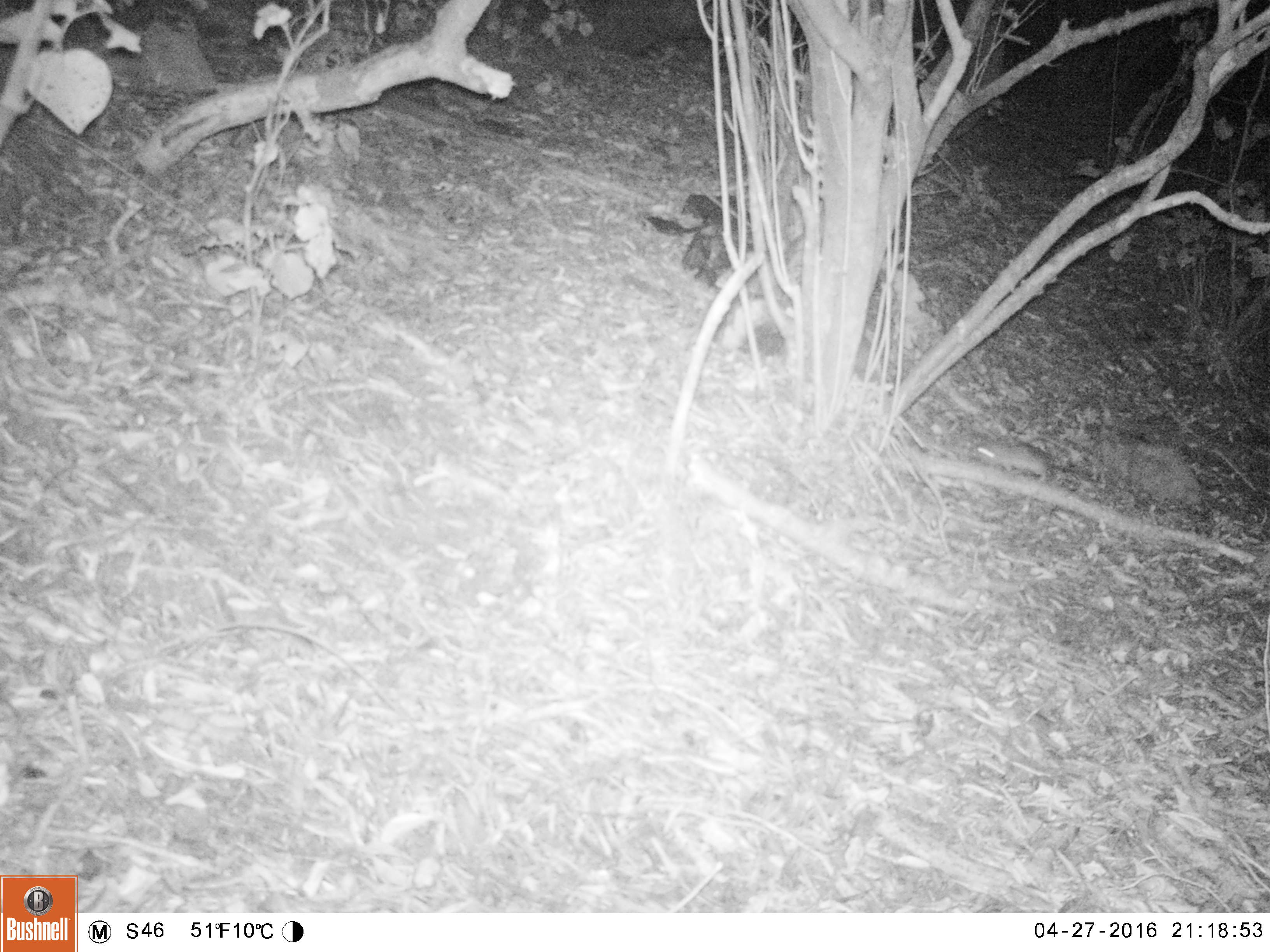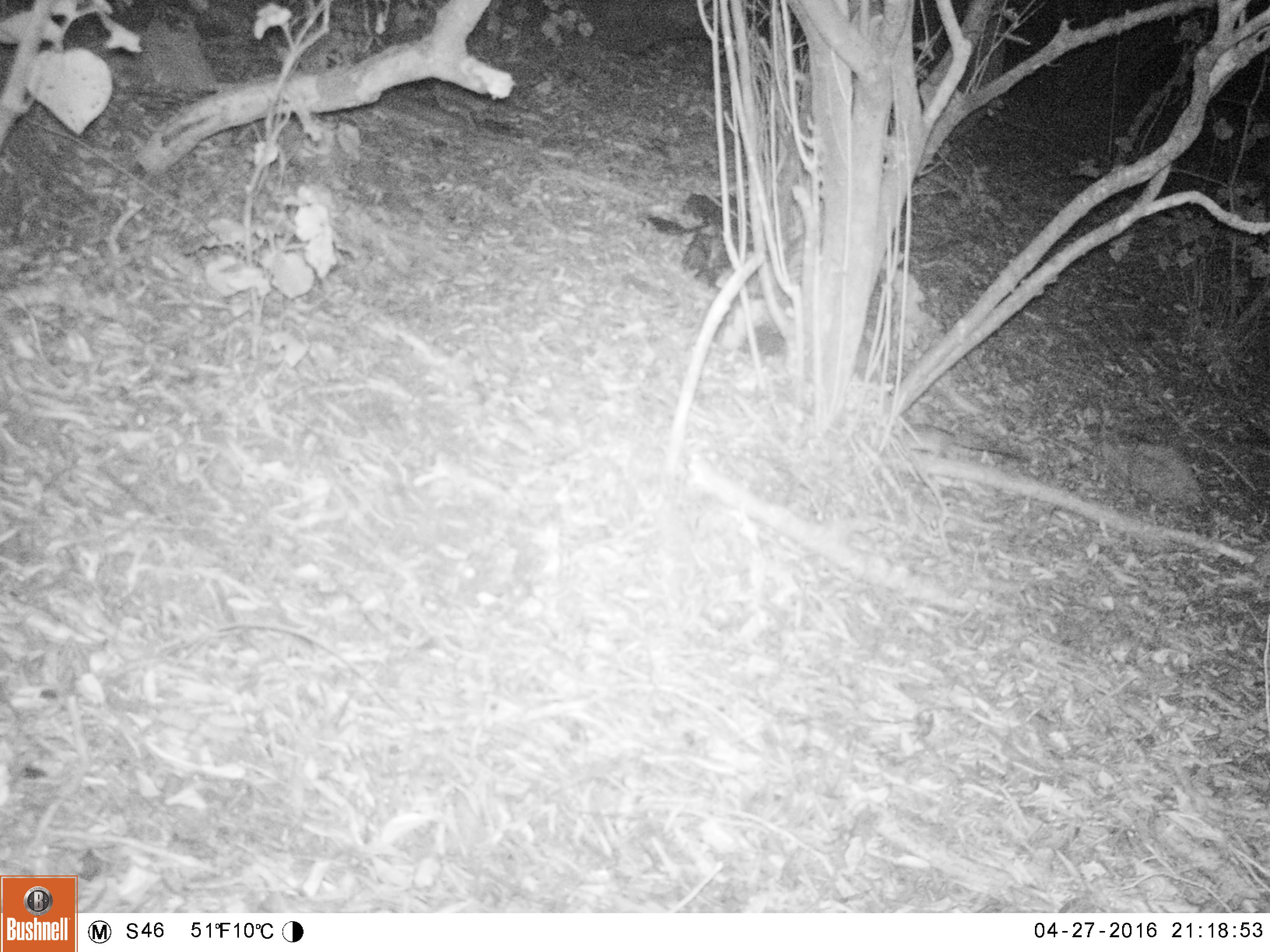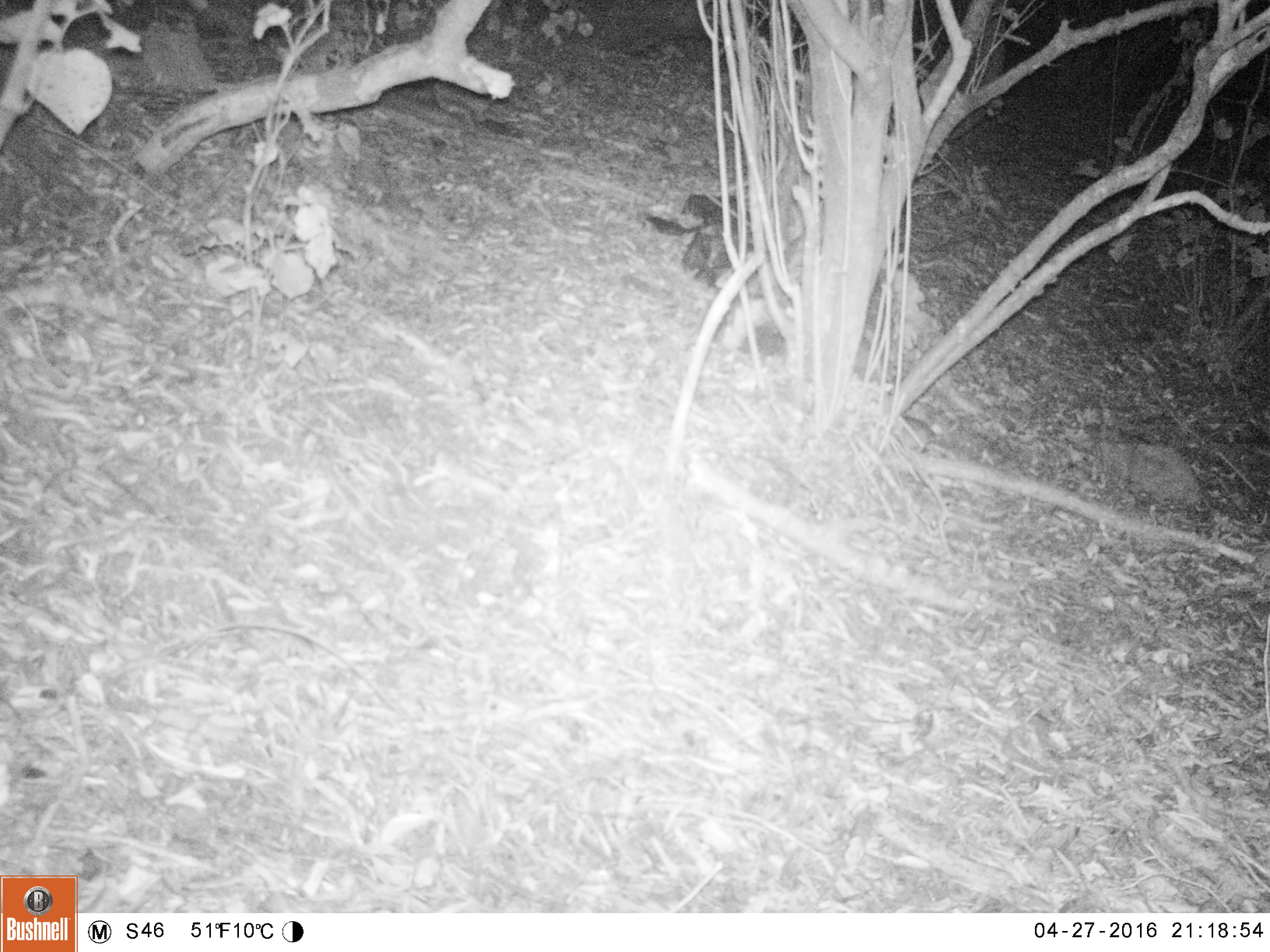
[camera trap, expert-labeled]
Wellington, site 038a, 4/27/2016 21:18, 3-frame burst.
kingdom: Animalia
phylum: Chordata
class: Mammalia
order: Rodentia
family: Muridae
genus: Rattus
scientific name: Rattus rattus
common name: ship rat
Ship rat (Rattus rattus).